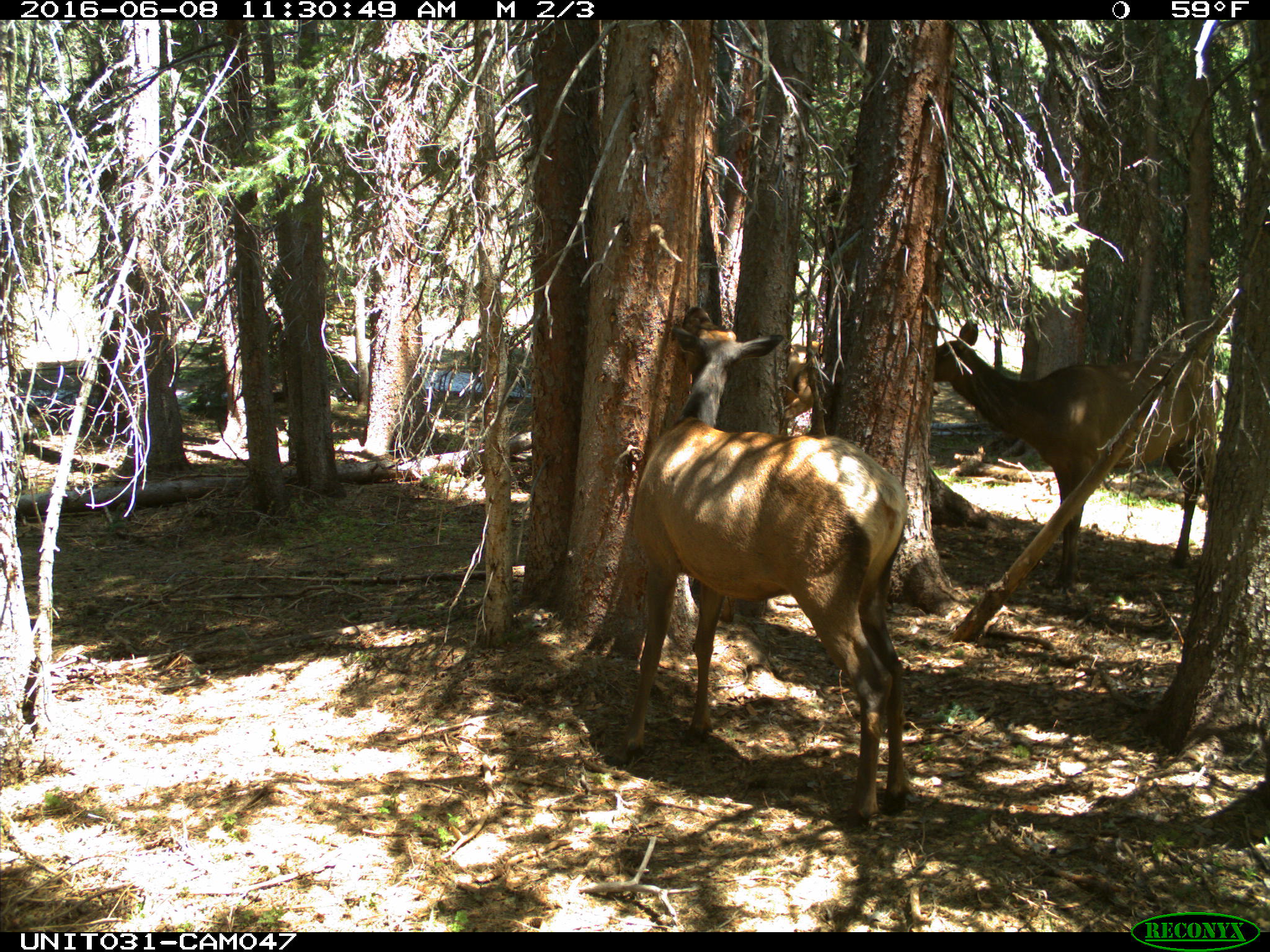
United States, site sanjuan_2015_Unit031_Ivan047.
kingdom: Animalia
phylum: Chordata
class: Mammalia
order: Artiodactyla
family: Cervidae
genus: Cervus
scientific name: Cervus elaphus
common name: red deer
Cervus elaphus (red deer).